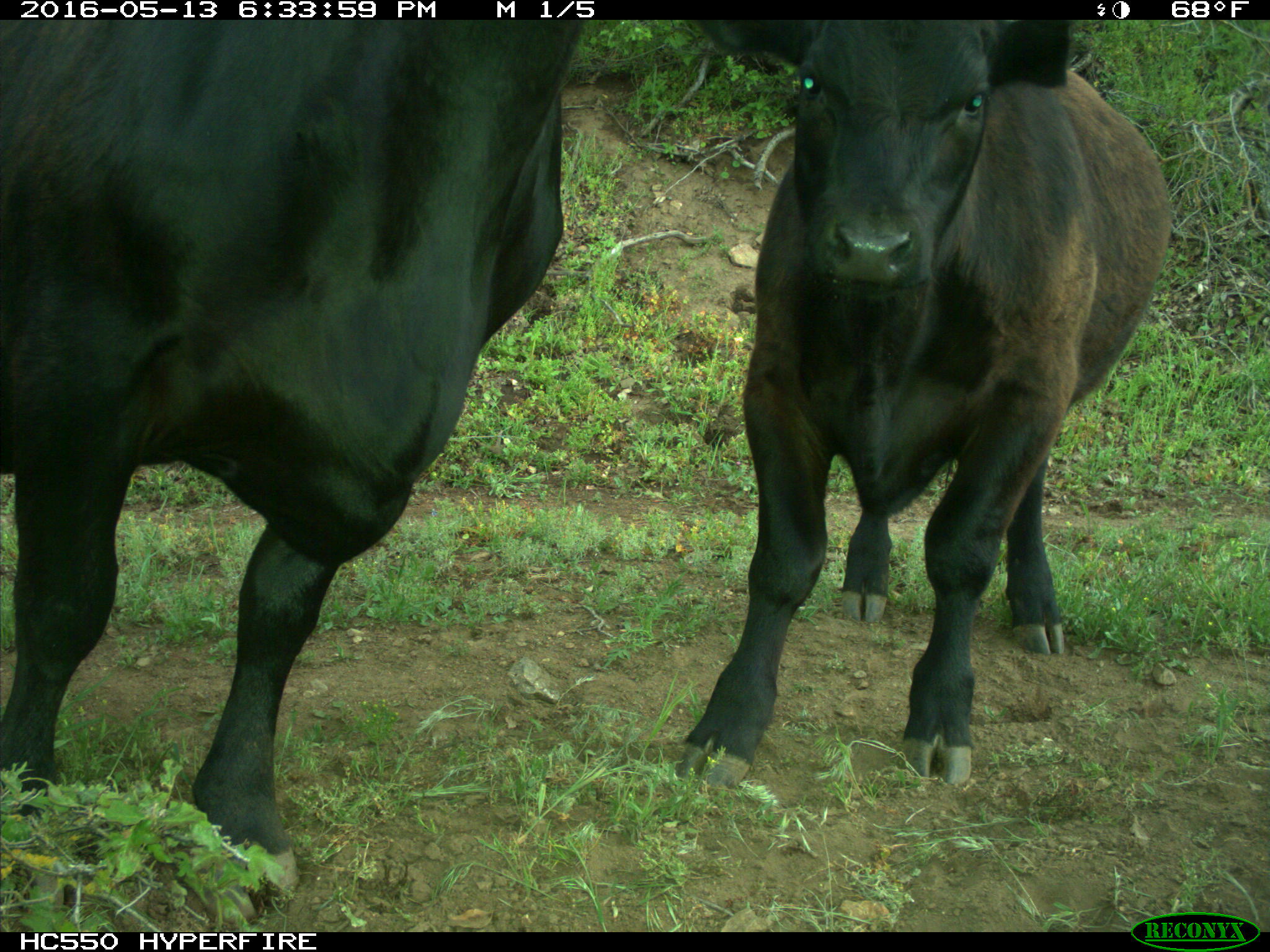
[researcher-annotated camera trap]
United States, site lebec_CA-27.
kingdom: Animalia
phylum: Chordata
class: Mammalia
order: Artiodactyla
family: Bovidae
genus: Bos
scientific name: Bos taurus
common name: domestic cow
Bos taurus (domestic cow).